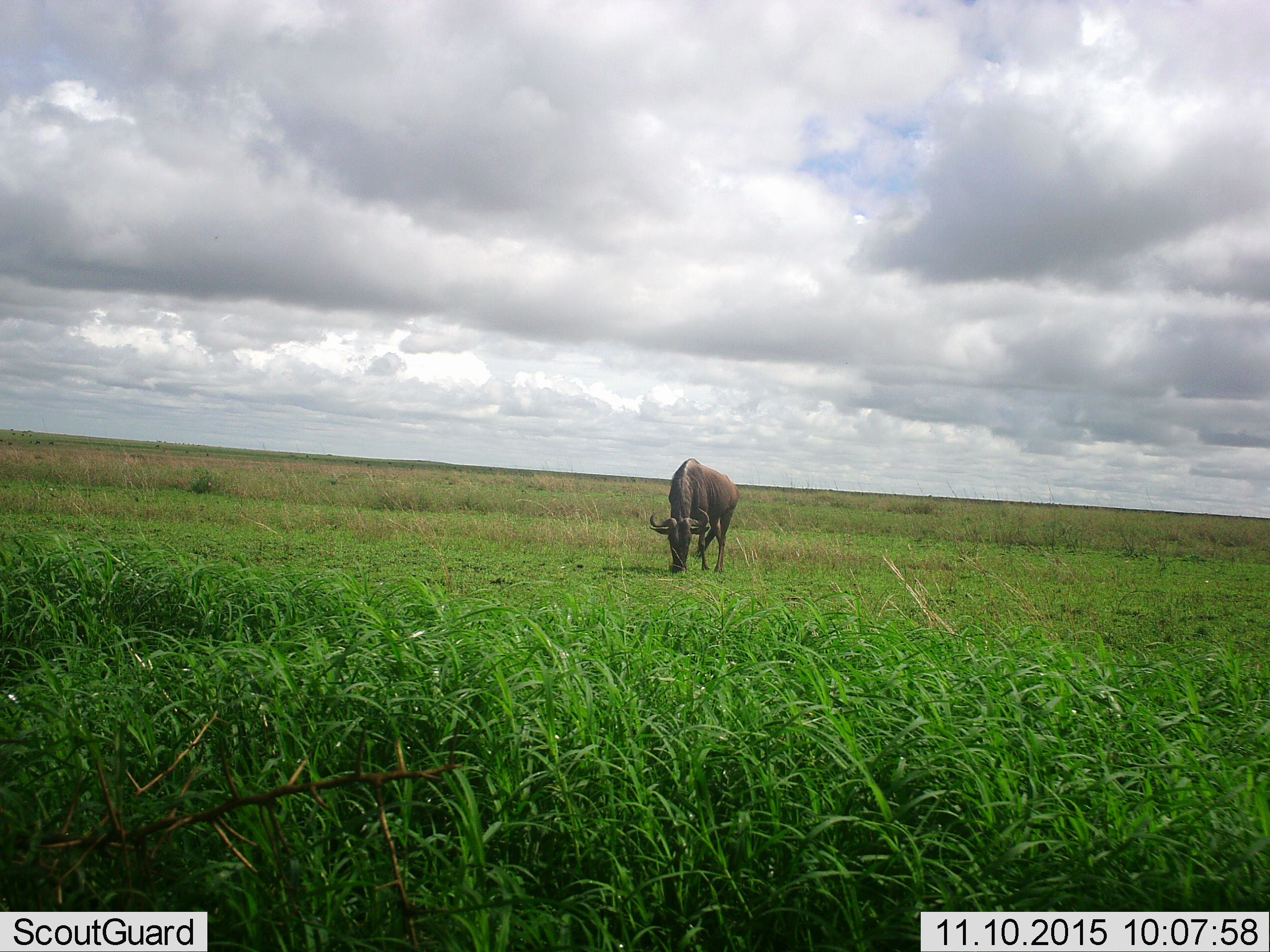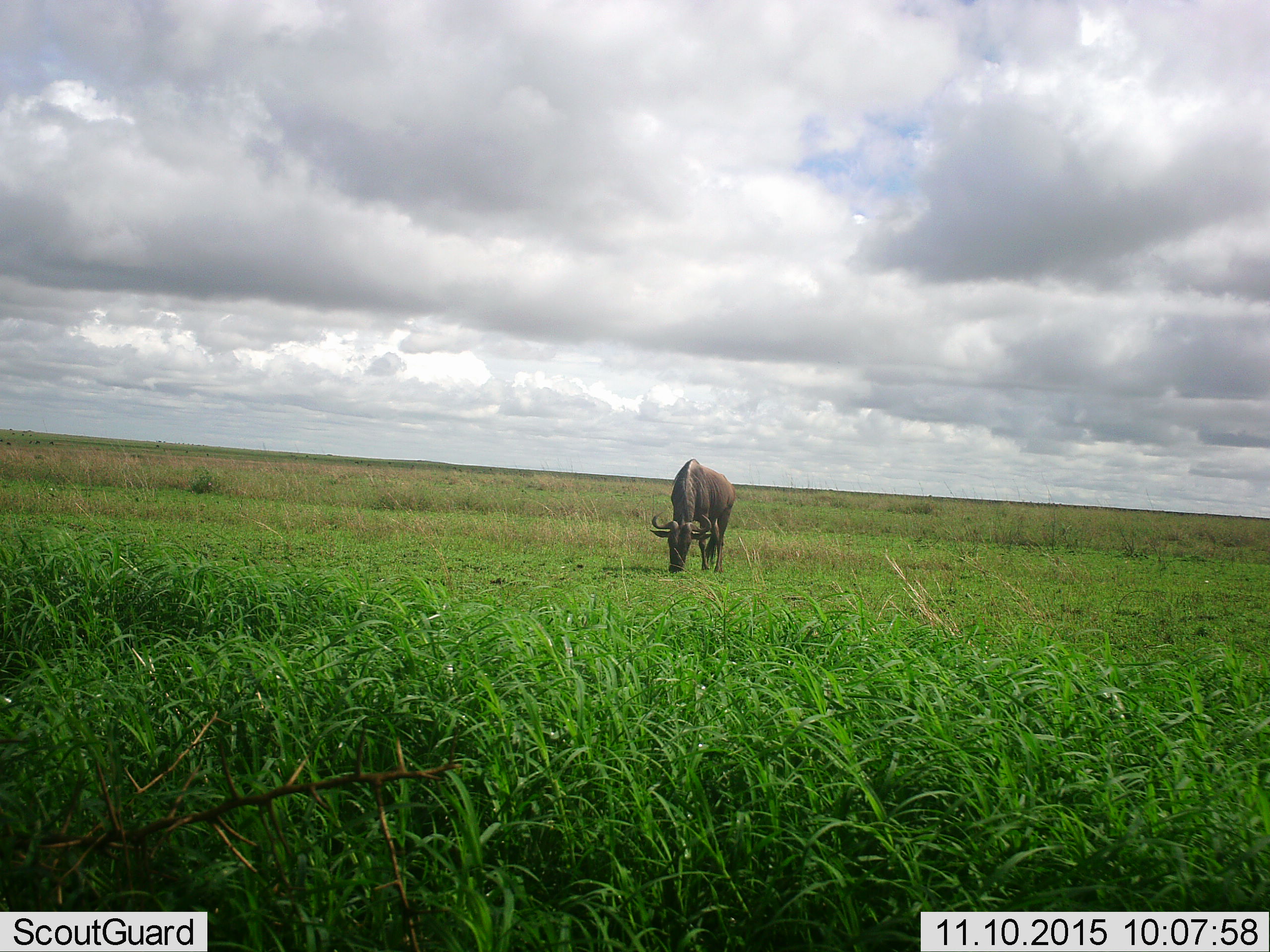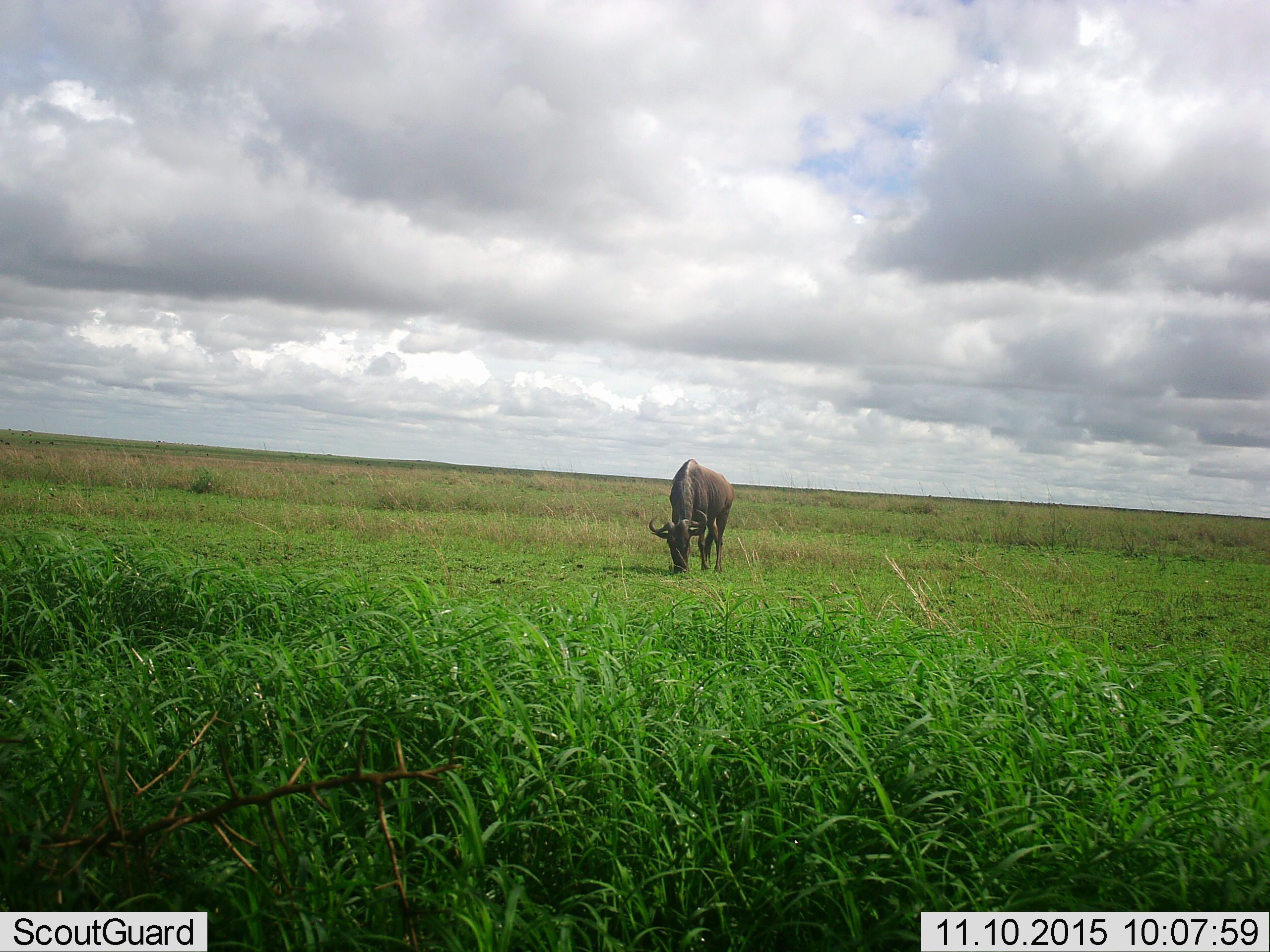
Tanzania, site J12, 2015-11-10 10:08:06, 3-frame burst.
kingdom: Animalia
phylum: Chordata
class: Mammalia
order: Artiodactyla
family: Bovidae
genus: Connochaetes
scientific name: Connochaetes taurinus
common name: blue wildebeest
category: wildebeest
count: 1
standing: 0%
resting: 0%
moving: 0%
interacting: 0%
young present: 0%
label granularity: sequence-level